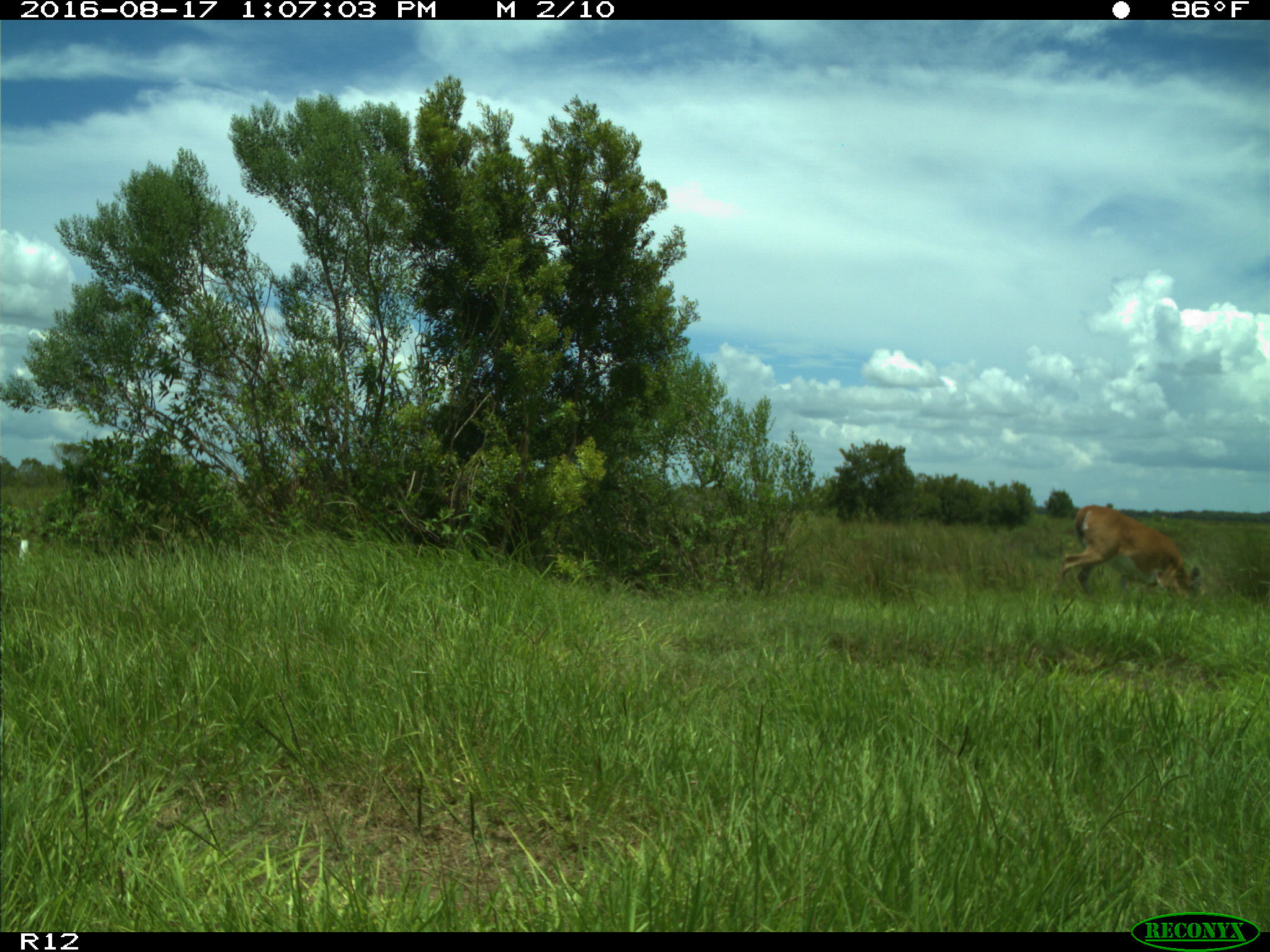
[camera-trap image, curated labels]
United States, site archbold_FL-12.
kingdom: Animalia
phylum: Chordata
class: Mammalia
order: Artiodactyla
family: Cervidae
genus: Odocoileus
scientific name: Odocoileus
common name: deer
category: unidentified deer